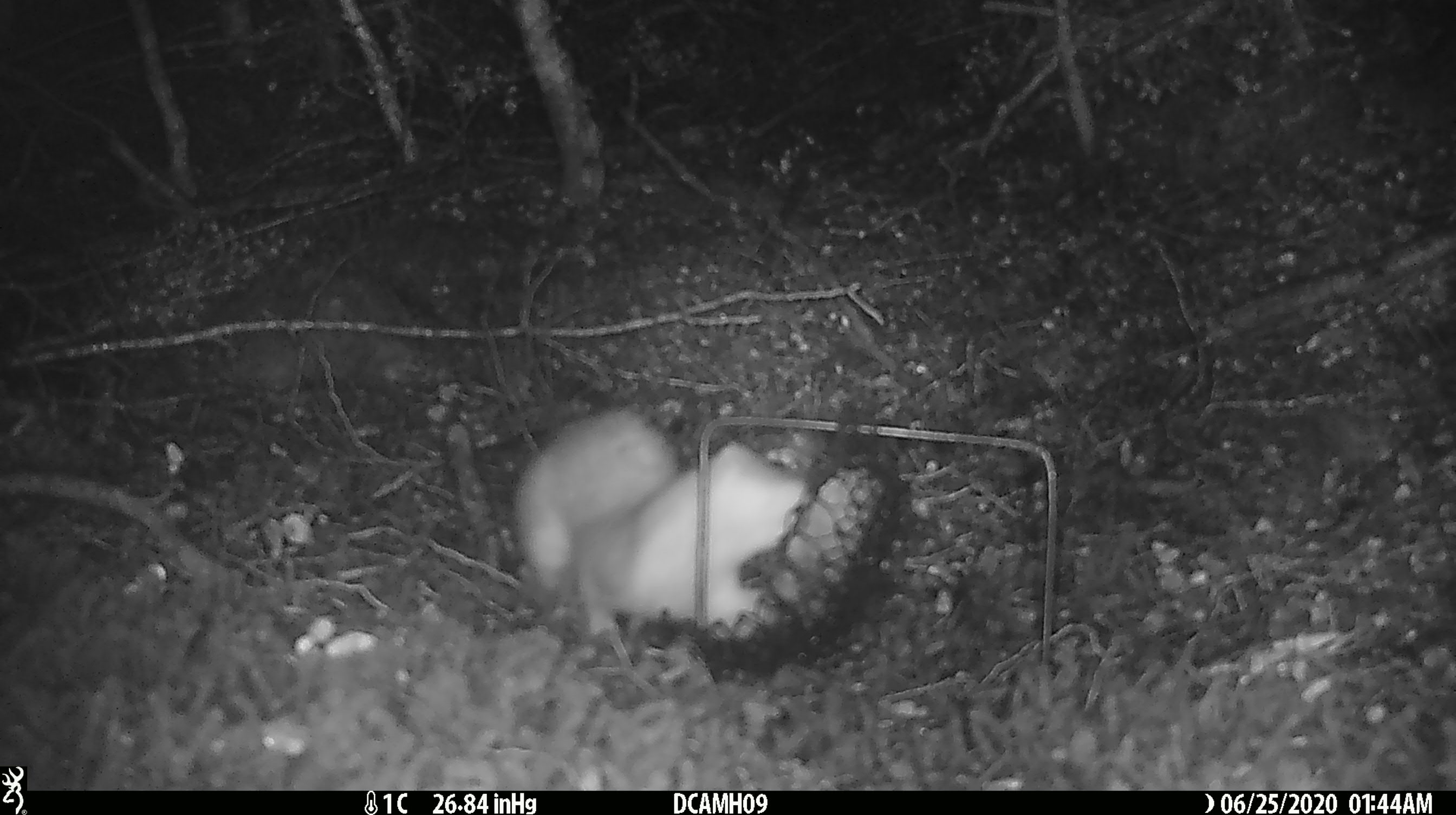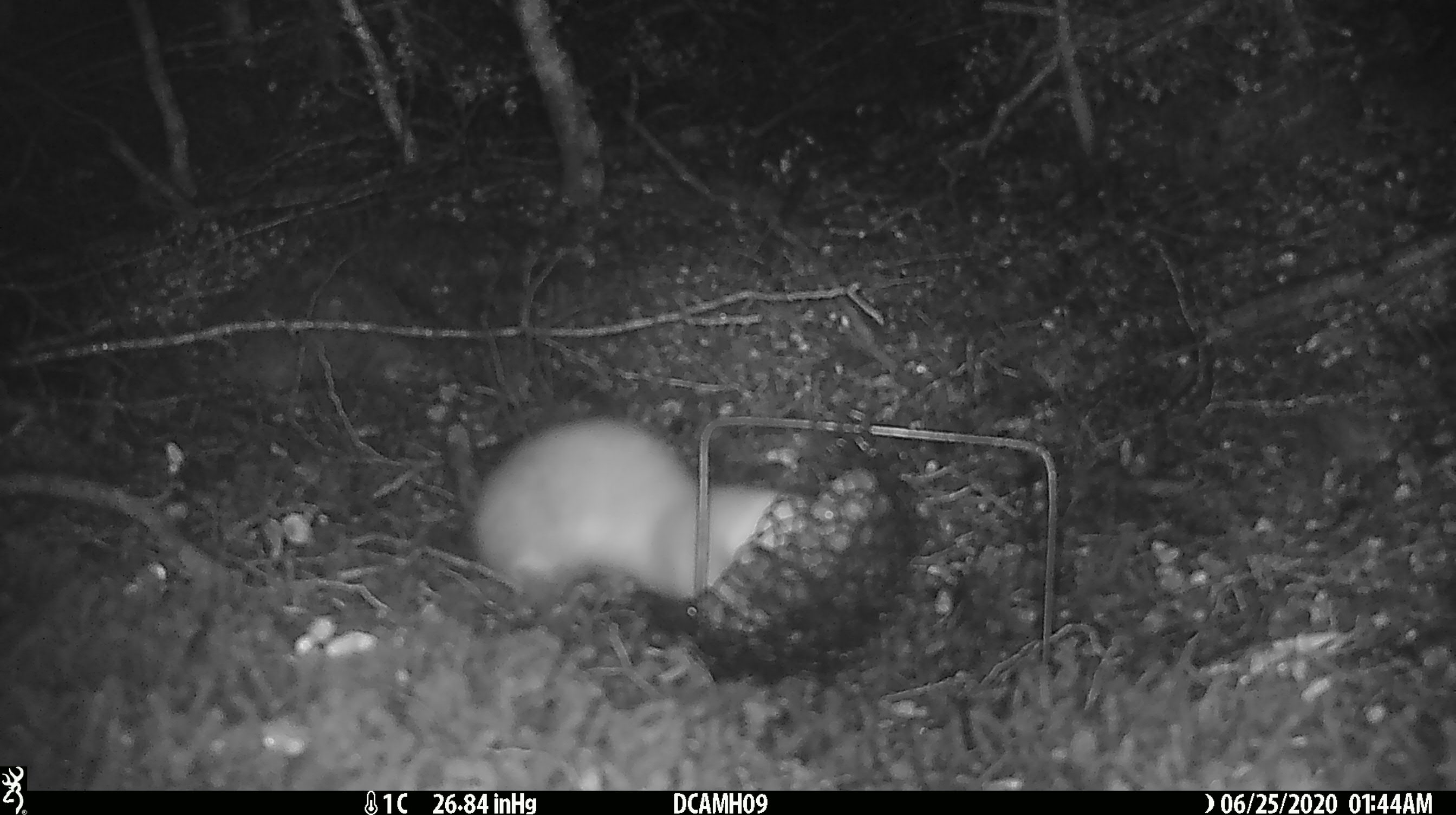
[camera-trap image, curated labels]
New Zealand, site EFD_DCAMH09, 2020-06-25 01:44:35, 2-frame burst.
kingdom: Animalia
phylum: Chordata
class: Mammalia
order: Carnivora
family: Mustelidae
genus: Mustela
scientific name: Mustela erminea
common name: stoat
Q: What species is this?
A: Stoat (Mustela erminea).